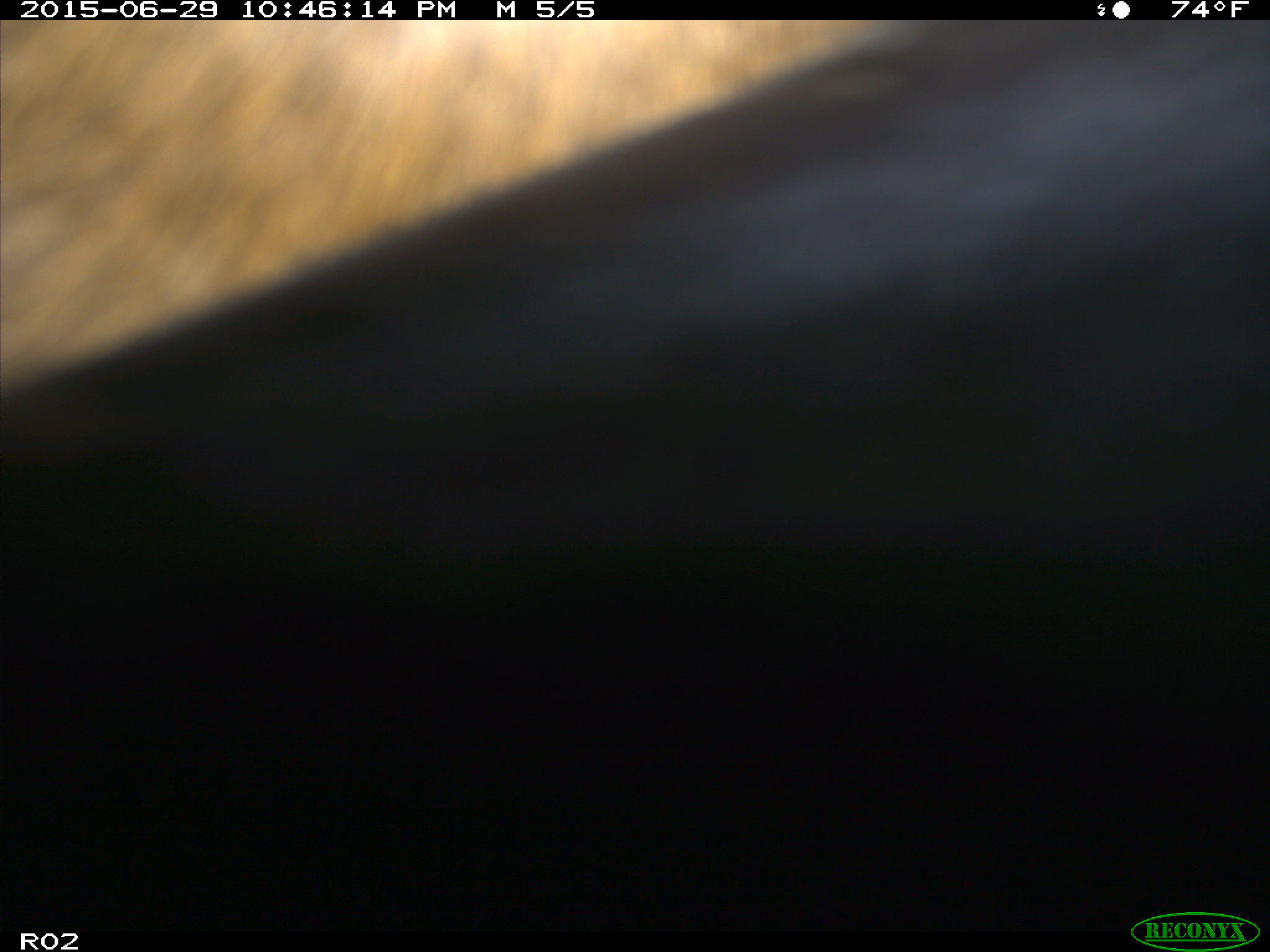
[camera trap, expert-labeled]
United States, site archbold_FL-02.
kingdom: Animalia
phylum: Chordata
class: Mammalia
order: Artiodactyla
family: Bovidae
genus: Bos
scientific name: Bos taurus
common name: domestic cow